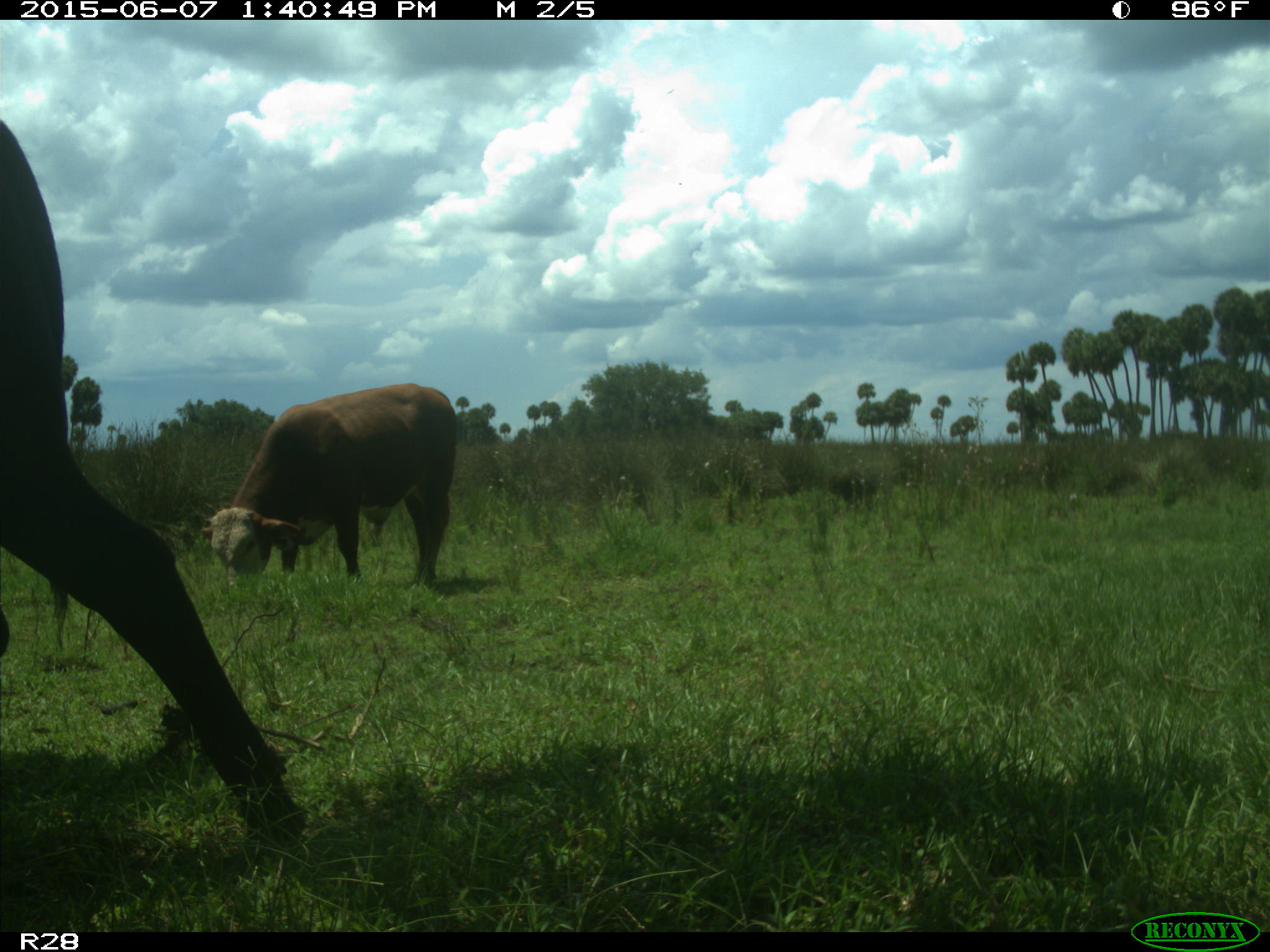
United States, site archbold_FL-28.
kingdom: Animalia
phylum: Chordata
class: Mammalia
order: Artiodactyla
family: Bovidae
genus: Bos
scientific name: Bos taurus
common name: domestic cow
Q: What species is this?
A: Bos taurus (domestic cow).